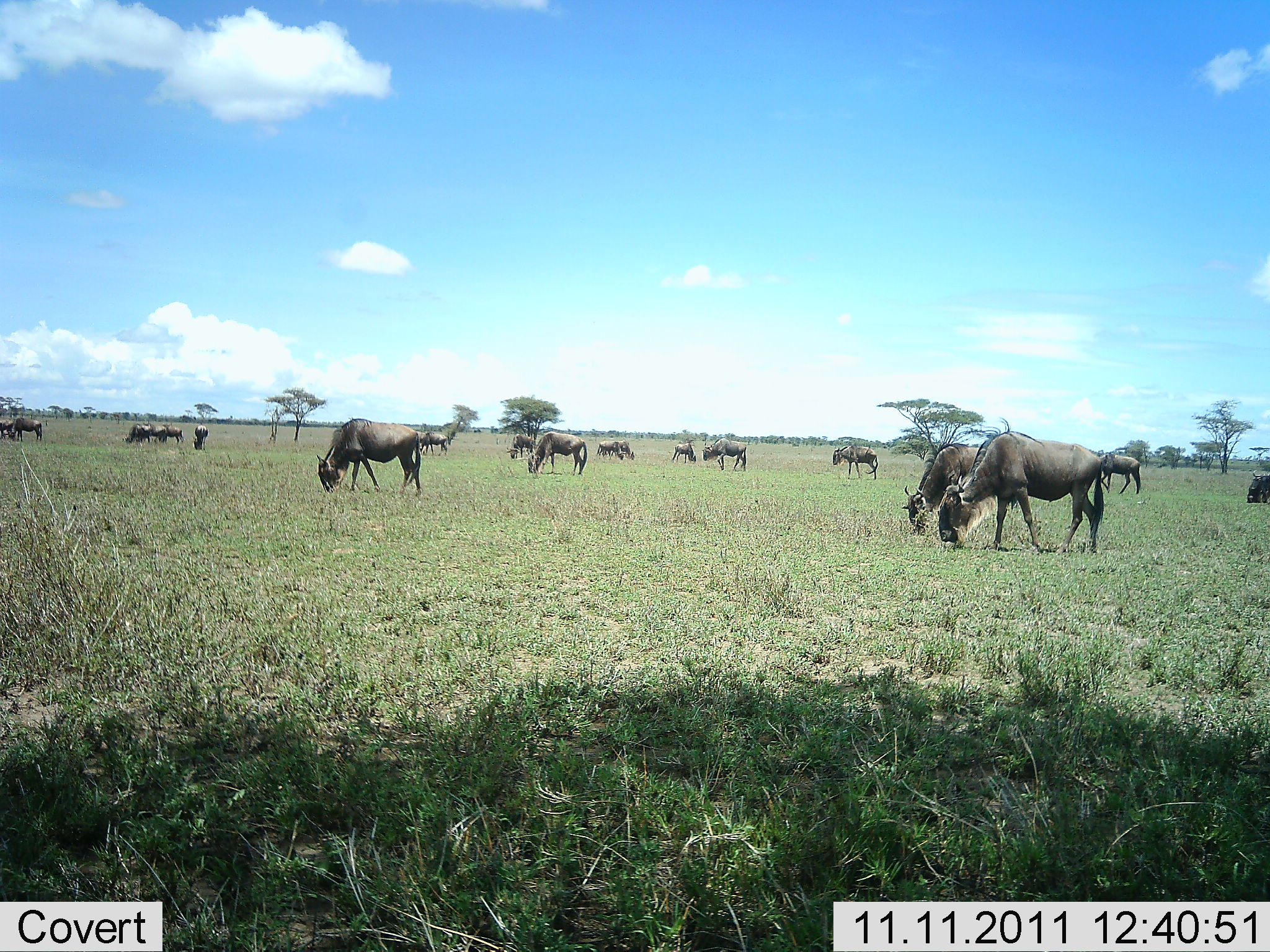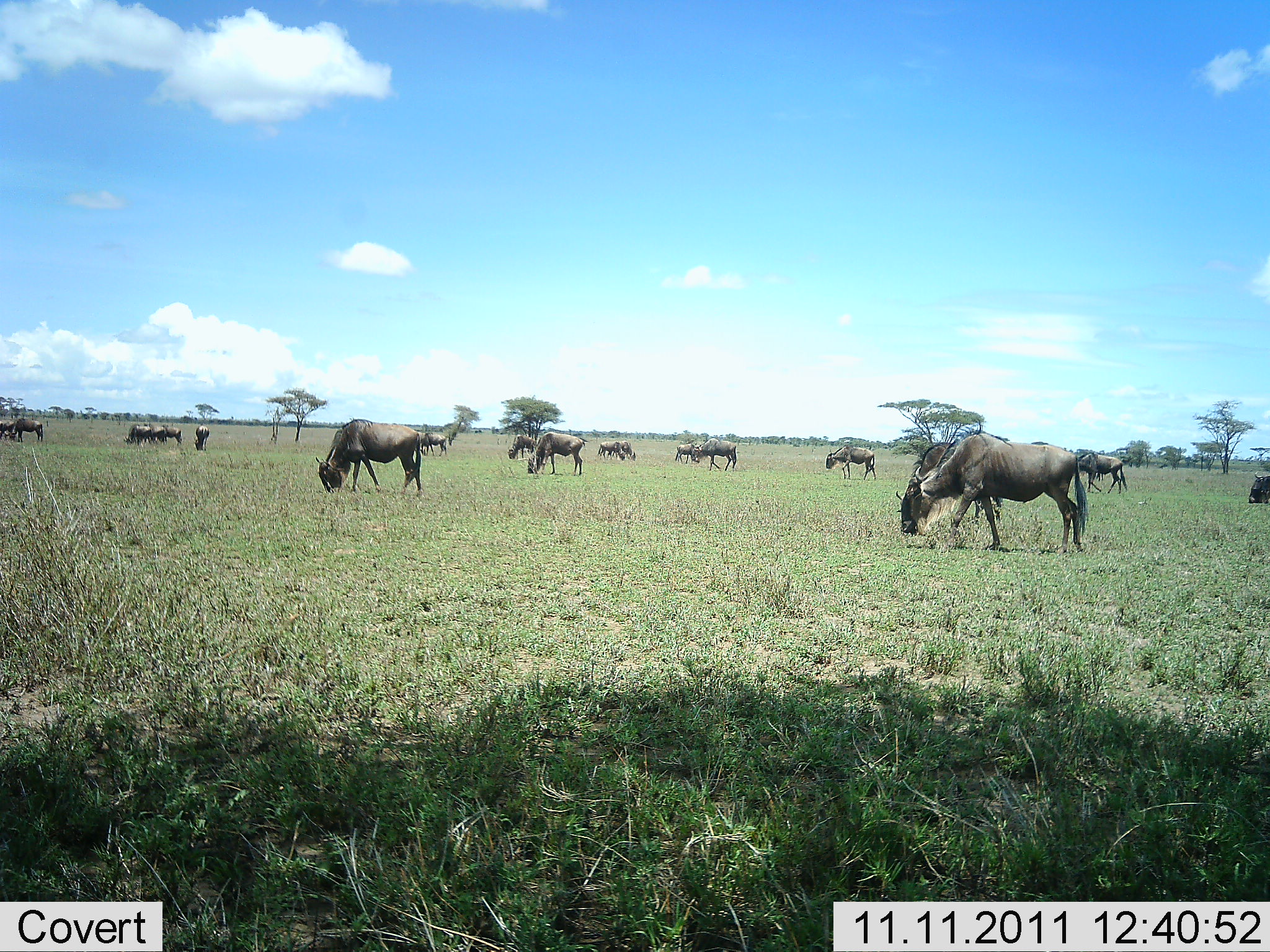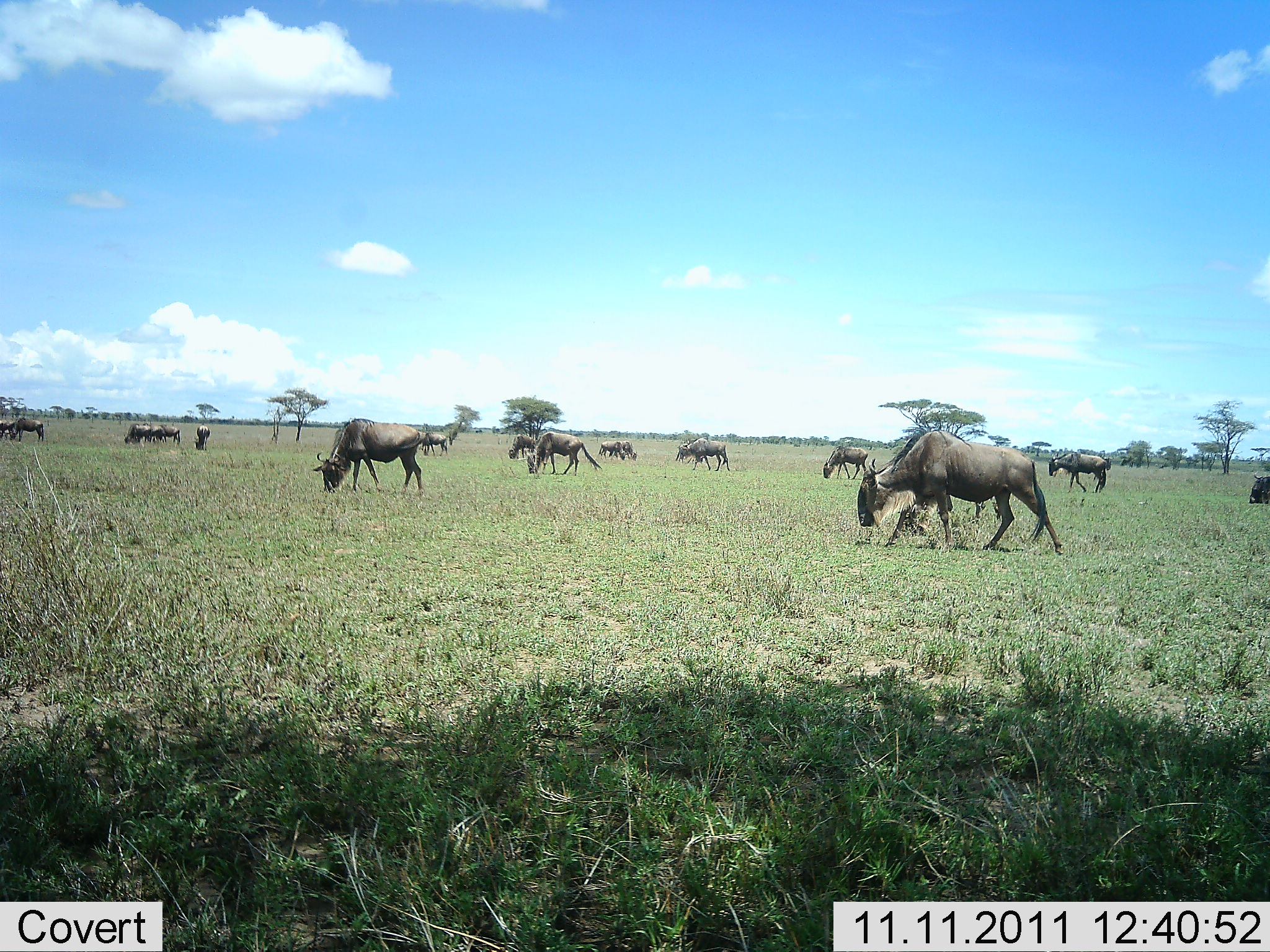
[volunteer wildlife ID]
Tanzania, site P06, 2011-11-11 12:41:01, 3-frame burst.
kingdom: Animalia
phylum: Chordata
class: Mammalia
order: Artiodactyla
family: Bovidae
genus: Connochaetes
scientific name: Connochaetes taurinus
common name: blue wildebeest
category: wildebeest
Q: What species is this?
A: Wildebeest (blue wildebeest) (Connochaetes taurinus).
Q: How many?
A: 11-50.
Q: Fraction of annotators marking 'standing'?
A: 9%.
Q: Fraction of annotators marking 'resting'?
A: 0%.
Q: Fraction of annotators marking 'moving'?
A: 73%.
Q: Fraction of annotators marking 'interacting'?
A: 0%.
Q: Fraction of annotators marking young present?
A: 0%.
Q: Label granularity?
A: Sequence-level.